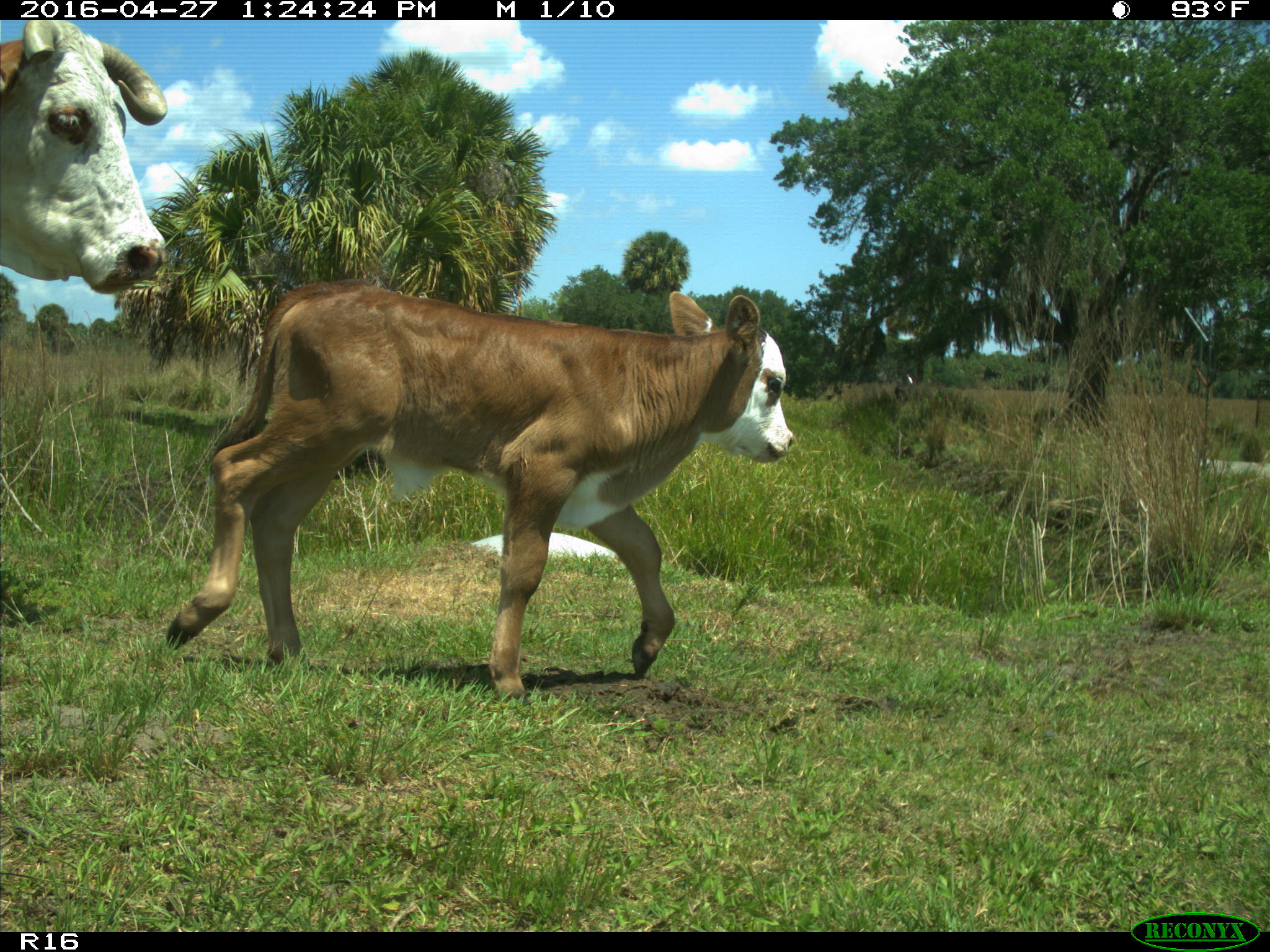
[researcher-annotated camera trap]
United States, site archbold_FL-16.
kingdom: Animalia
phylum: Chordata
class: Mammalia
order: Artiodactyla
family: Bovidae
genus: Bos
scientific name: Bos taurus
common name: domestic cow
Bos taurus (domestic cow).